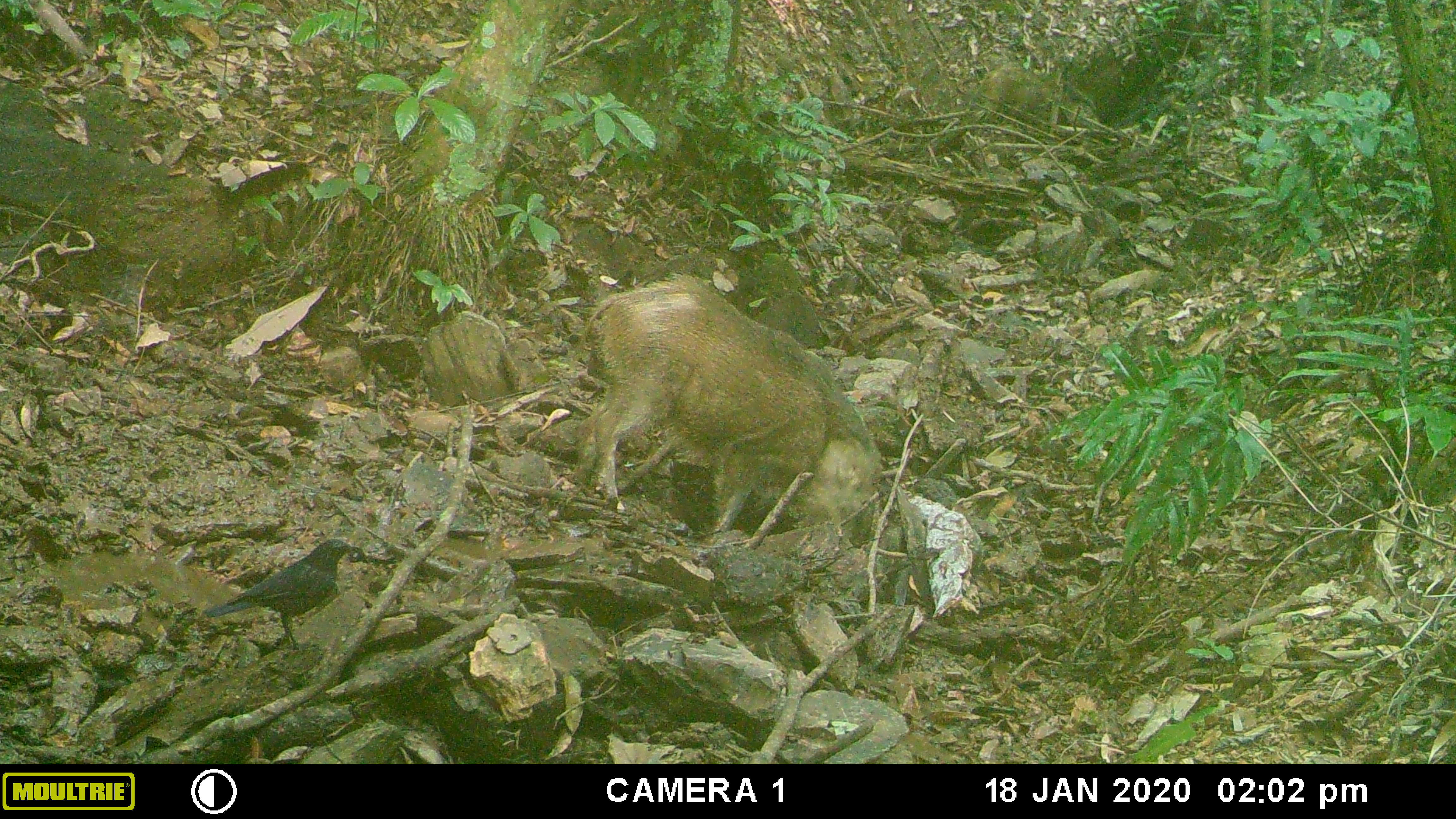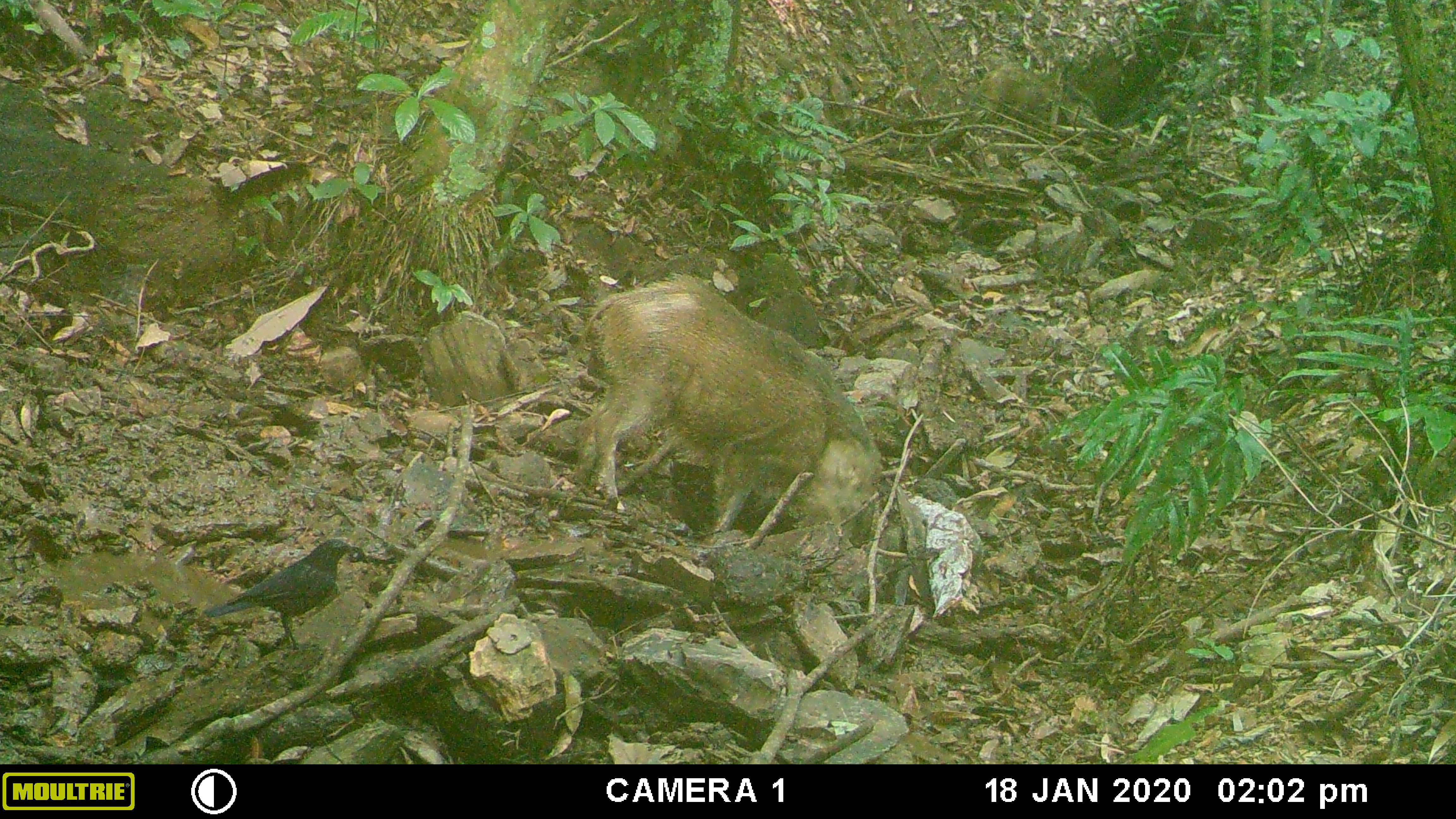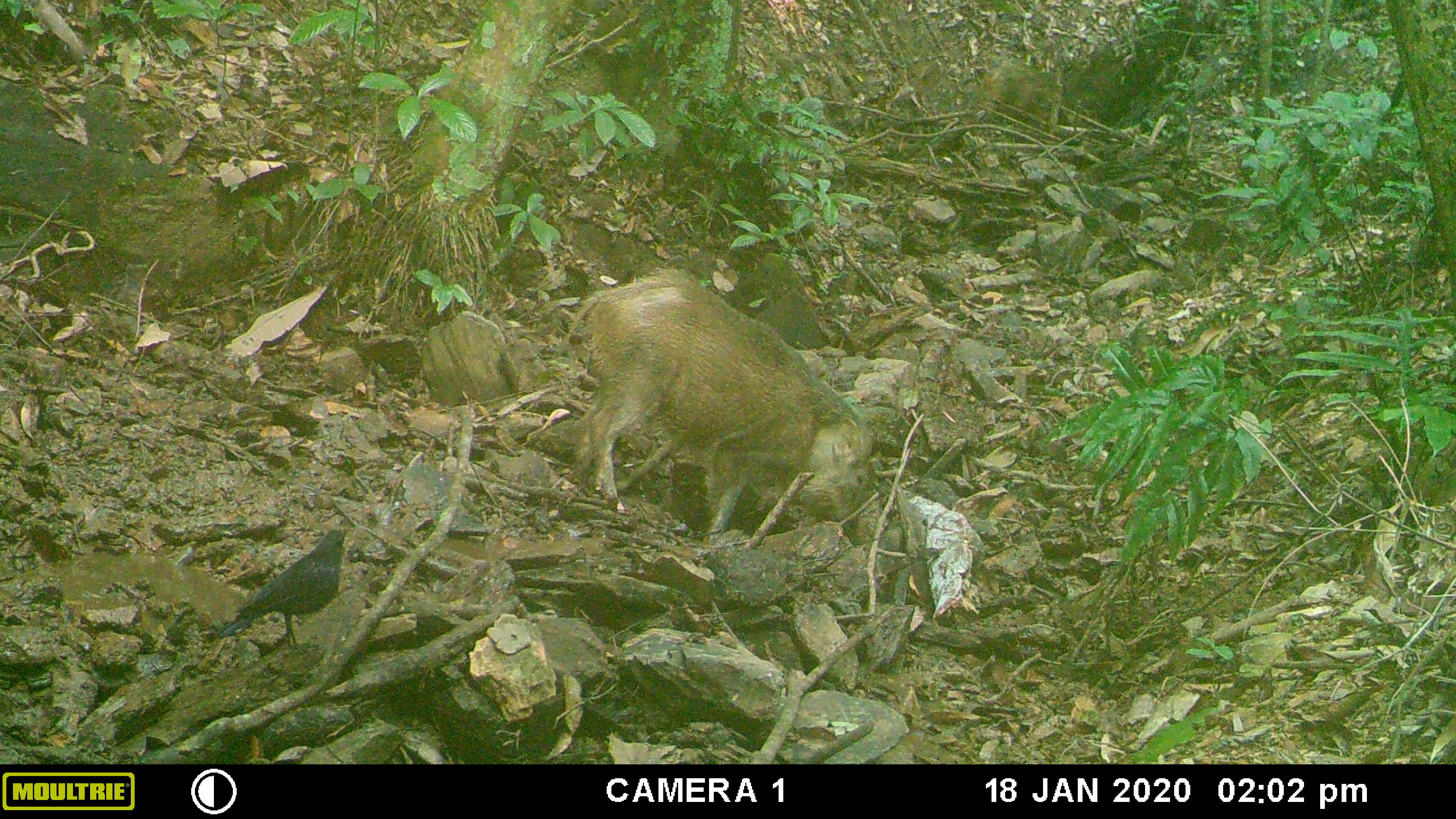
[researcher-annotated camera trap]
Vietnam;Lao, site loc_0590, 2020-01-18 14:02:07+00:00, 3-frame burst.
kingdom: Animalia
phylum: Chordata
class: Aves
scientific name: Aves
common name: bird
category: unidentified bird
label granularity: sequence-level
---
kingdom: Animalia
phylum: Chordata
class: Mammalia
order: Artiodactyla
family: Suidae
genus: Sus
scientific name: Sus scrofa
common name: eurasian wild pig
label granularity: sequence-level